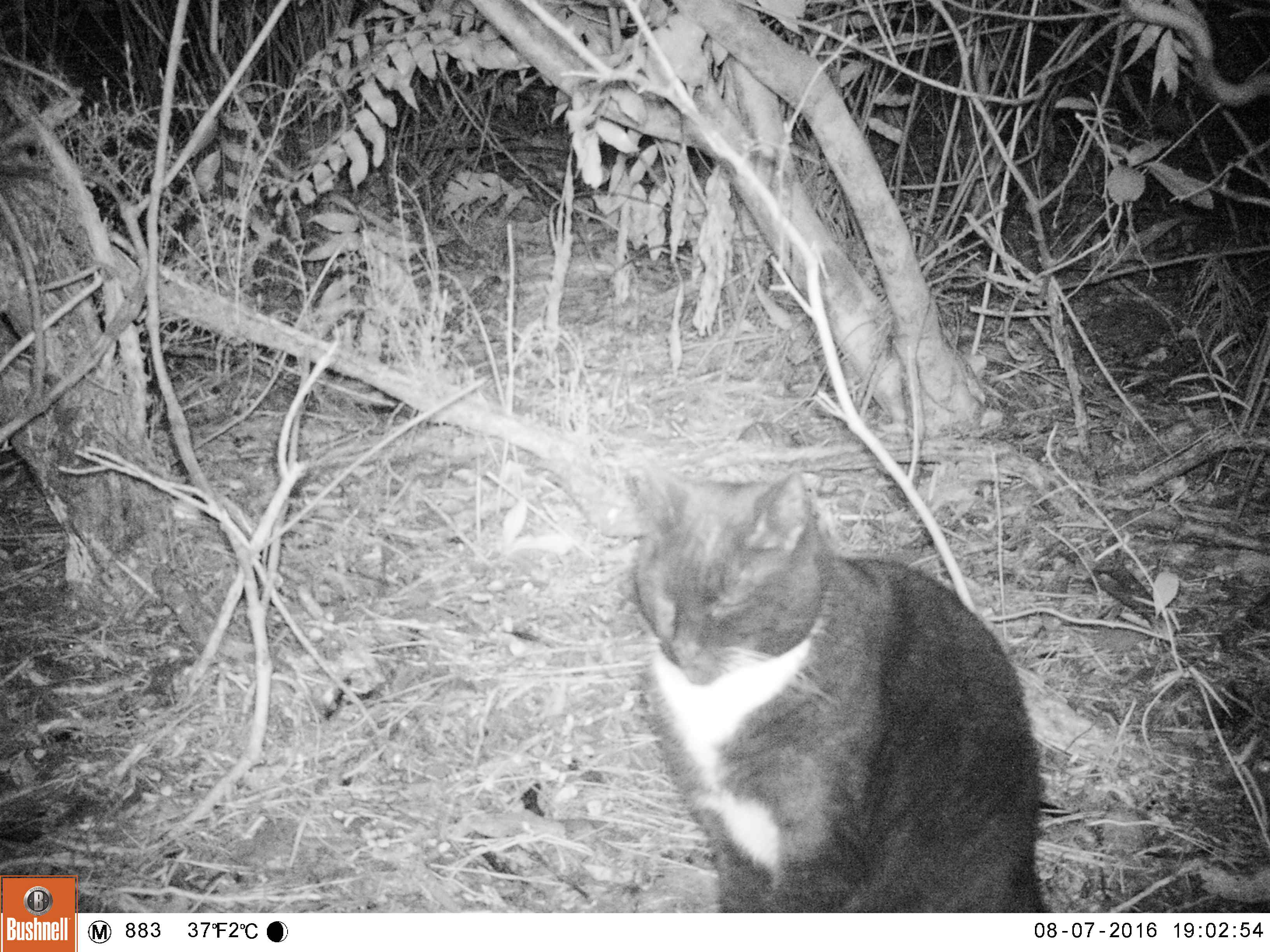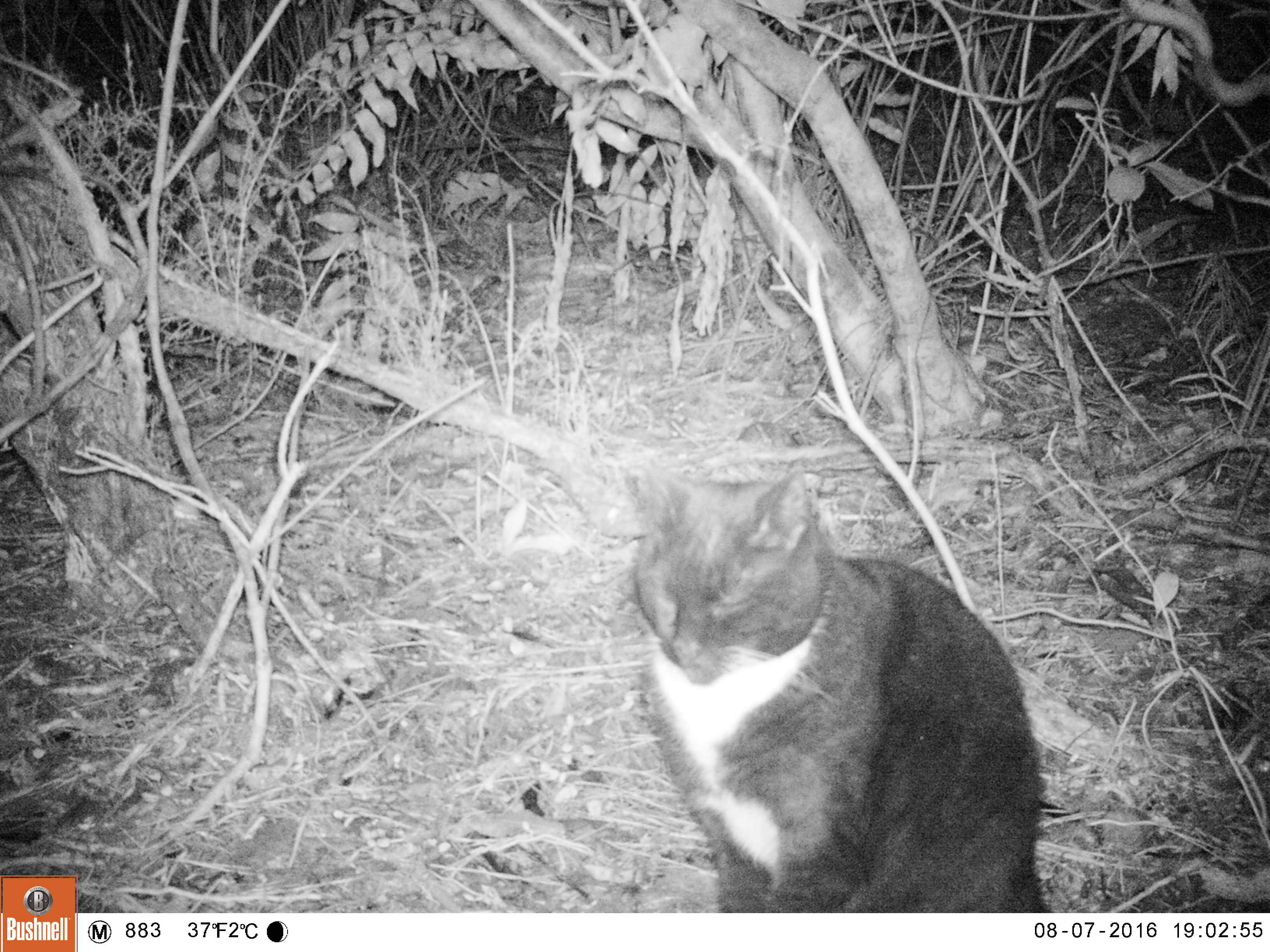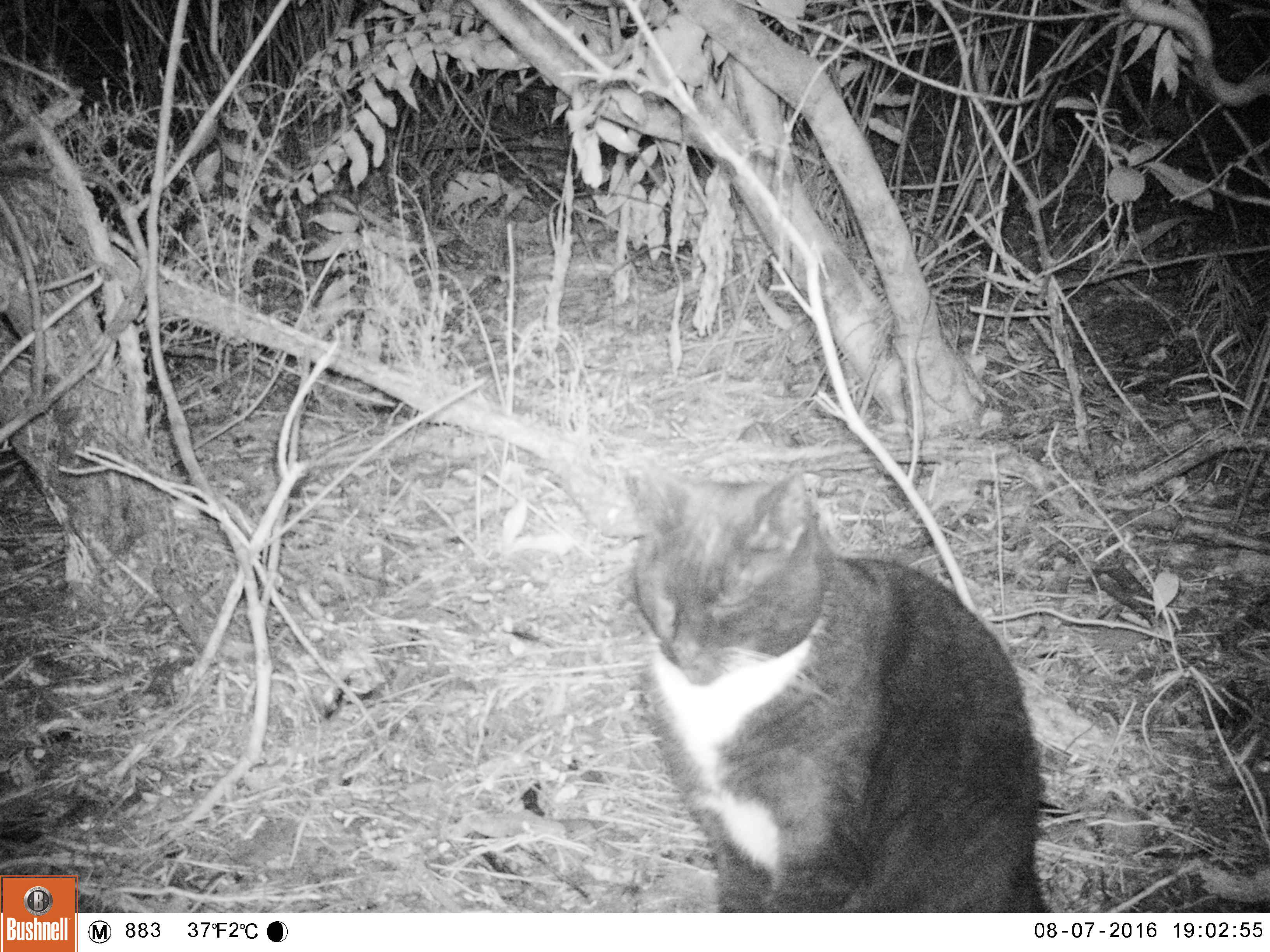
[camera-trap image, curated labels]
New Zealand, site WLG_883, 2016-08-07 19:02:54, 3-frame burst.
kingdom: Animalia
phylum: Chordata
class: Mammalia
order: Carnivora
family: Felidae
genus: Felis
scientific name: Felis catus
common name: domestic cat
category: cat